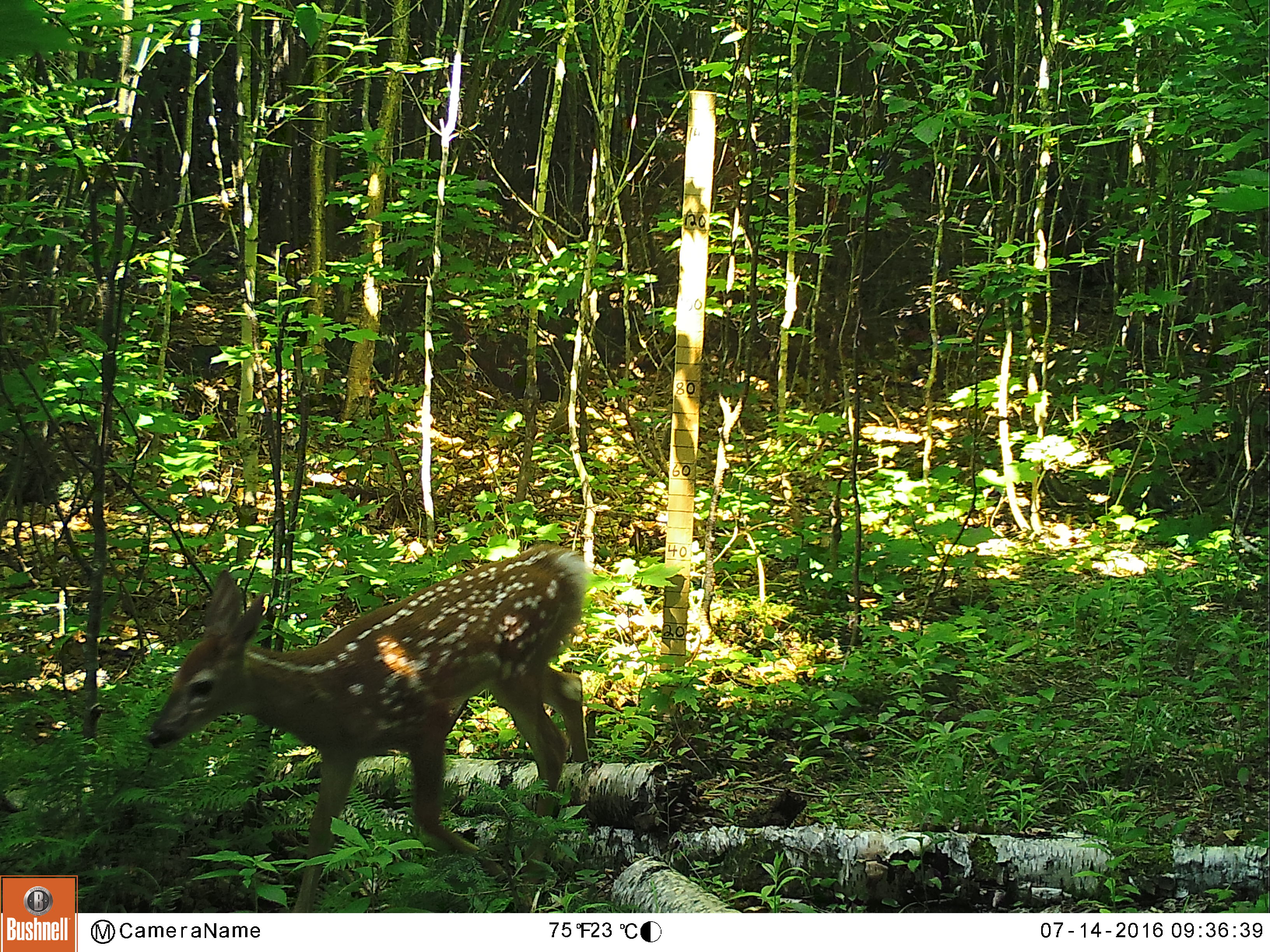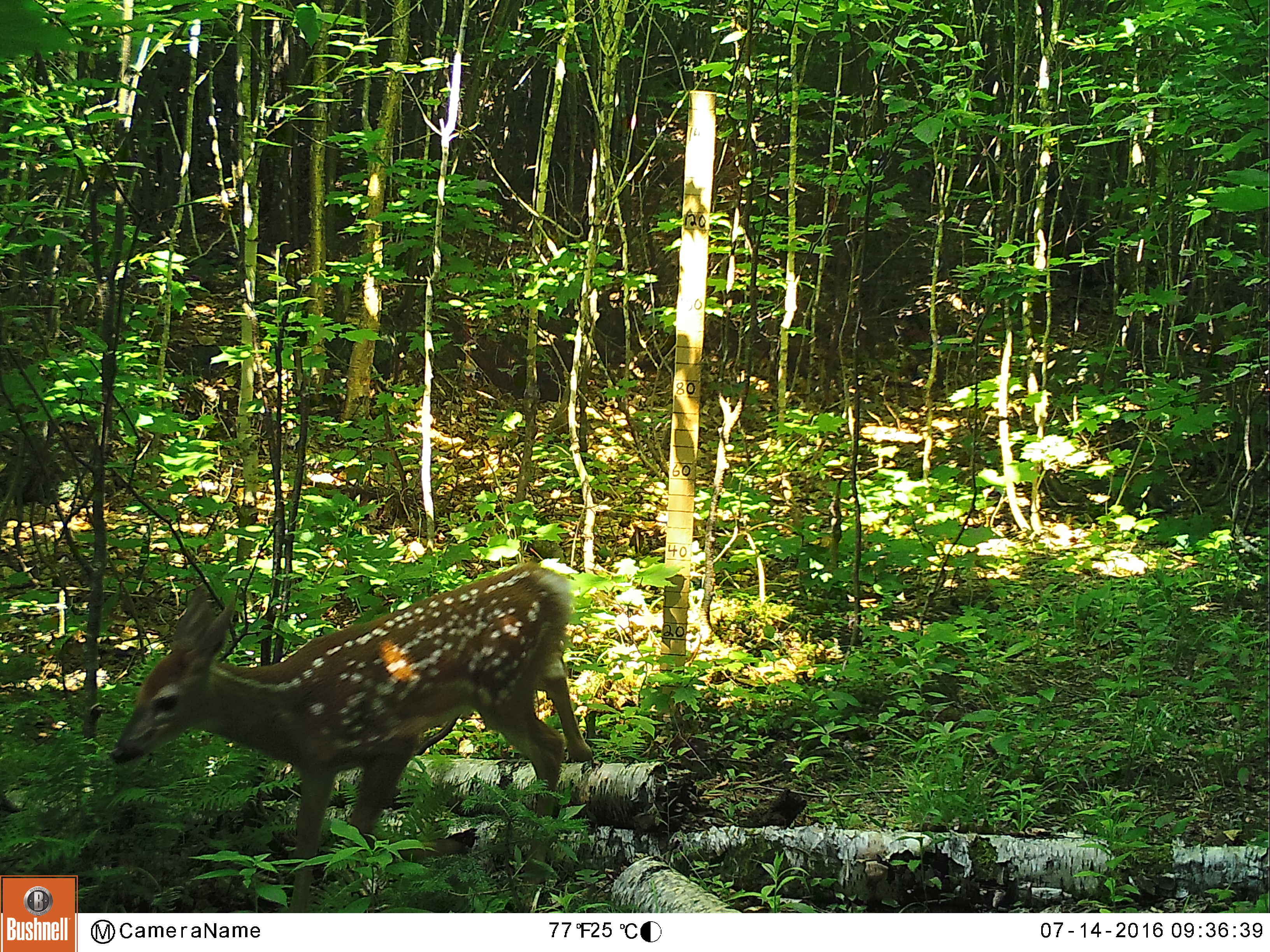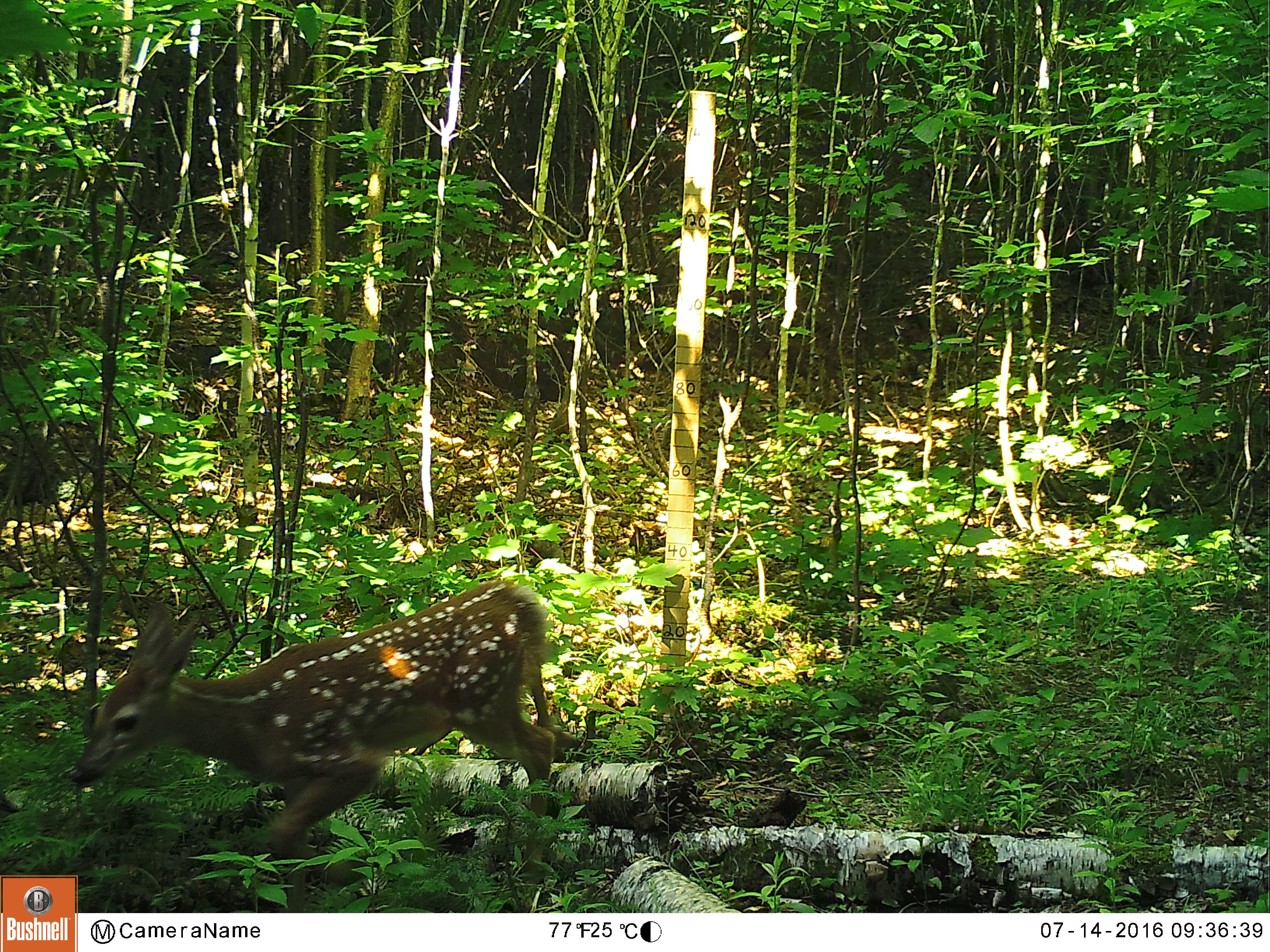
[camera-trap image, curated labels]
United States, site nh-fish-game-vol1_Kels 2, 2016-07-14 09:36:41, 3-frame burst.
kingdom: Animalia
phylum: Chordata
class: Mammalia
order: Artiodactyla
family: Cervidae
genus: Odocoileus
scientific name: Odocoileus virginianus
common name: white-tailed deer